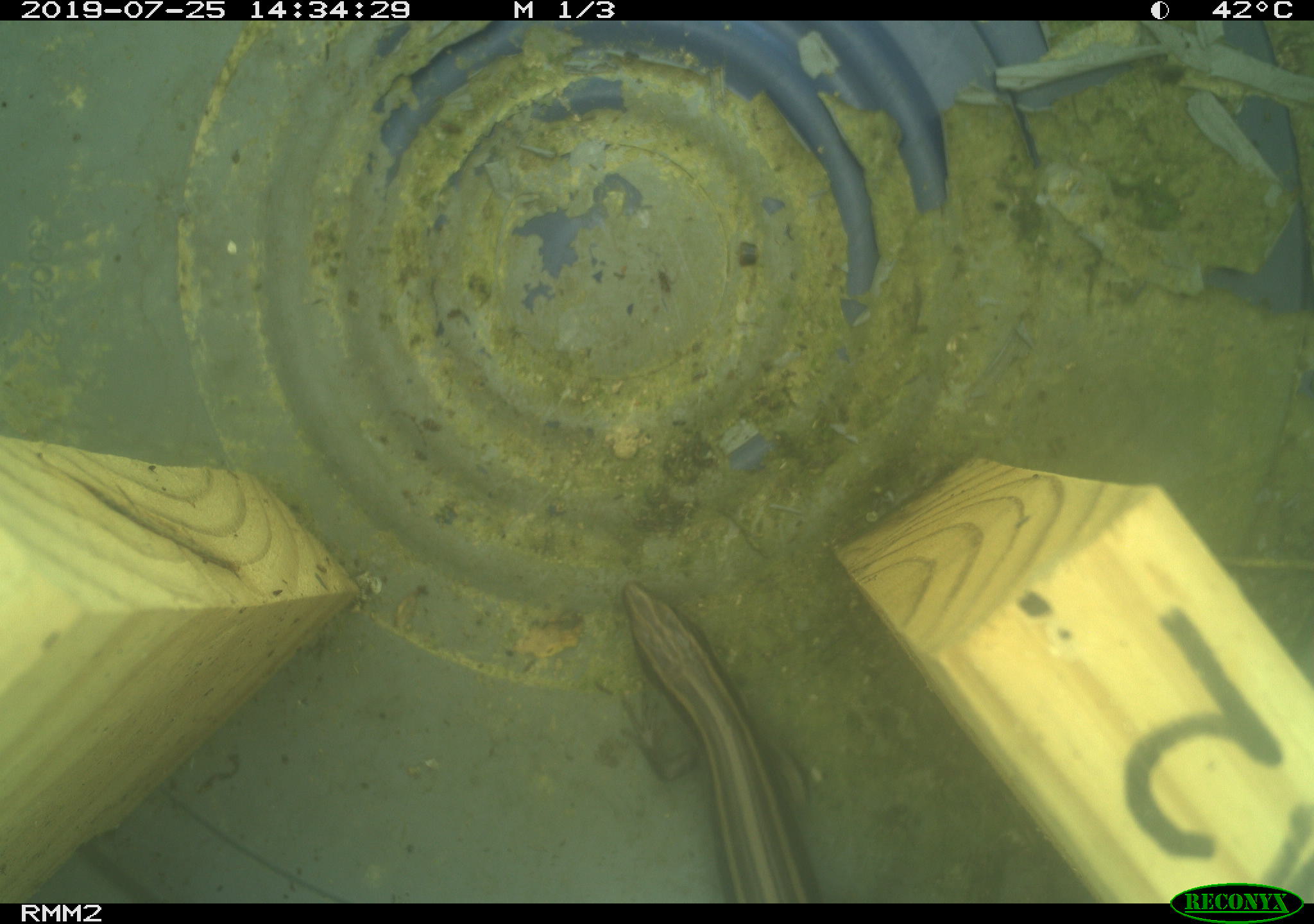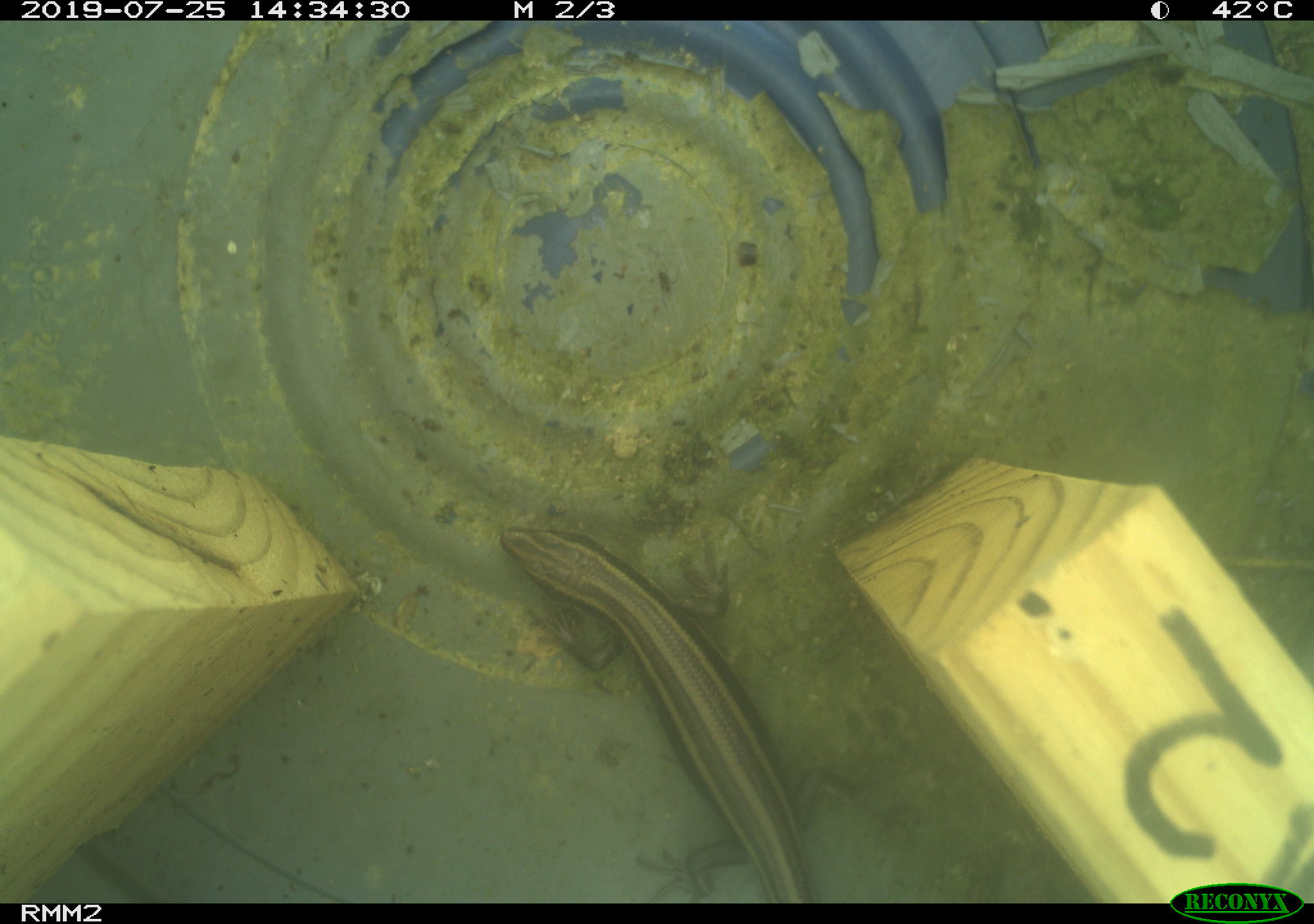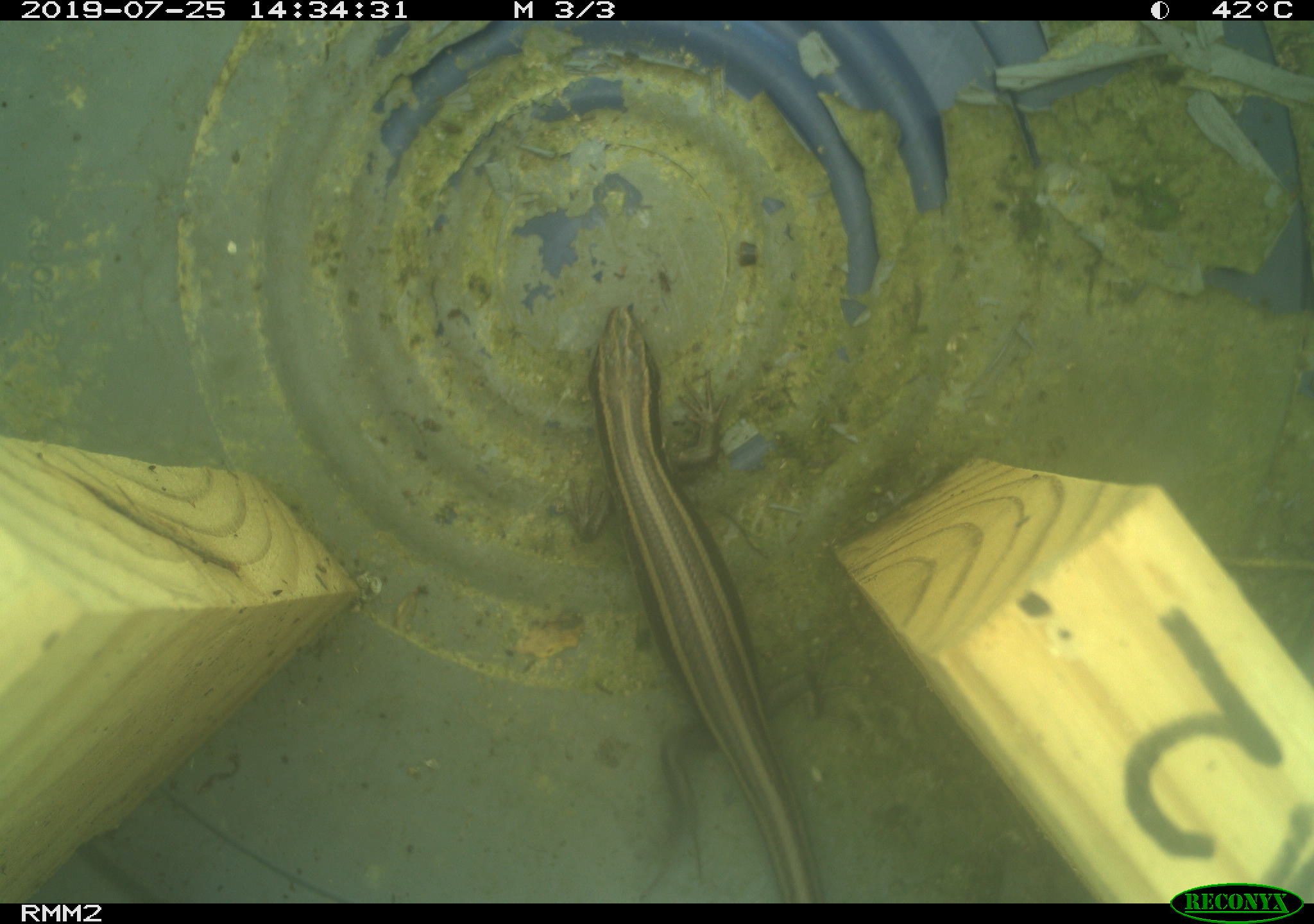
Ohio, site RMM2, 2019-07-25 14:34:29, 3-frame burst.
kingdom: Animalia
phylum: Chordata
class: Reptilia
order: Squamata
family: Scincidae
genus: Plestiodon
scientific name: Plestiodon fasciatus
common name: common five-lined skink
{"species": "common five-lined skink (Plestiodon fasciatus)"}